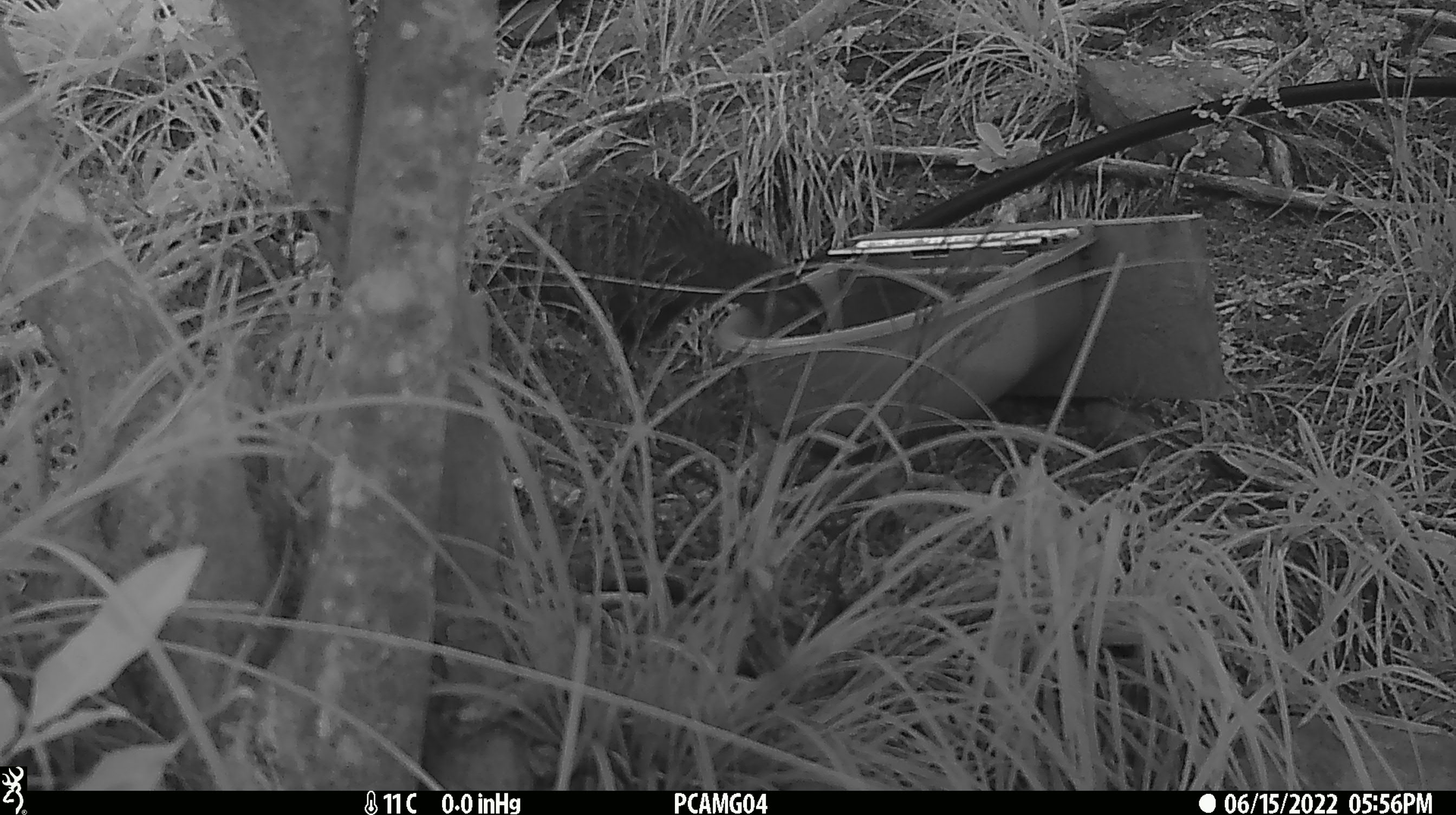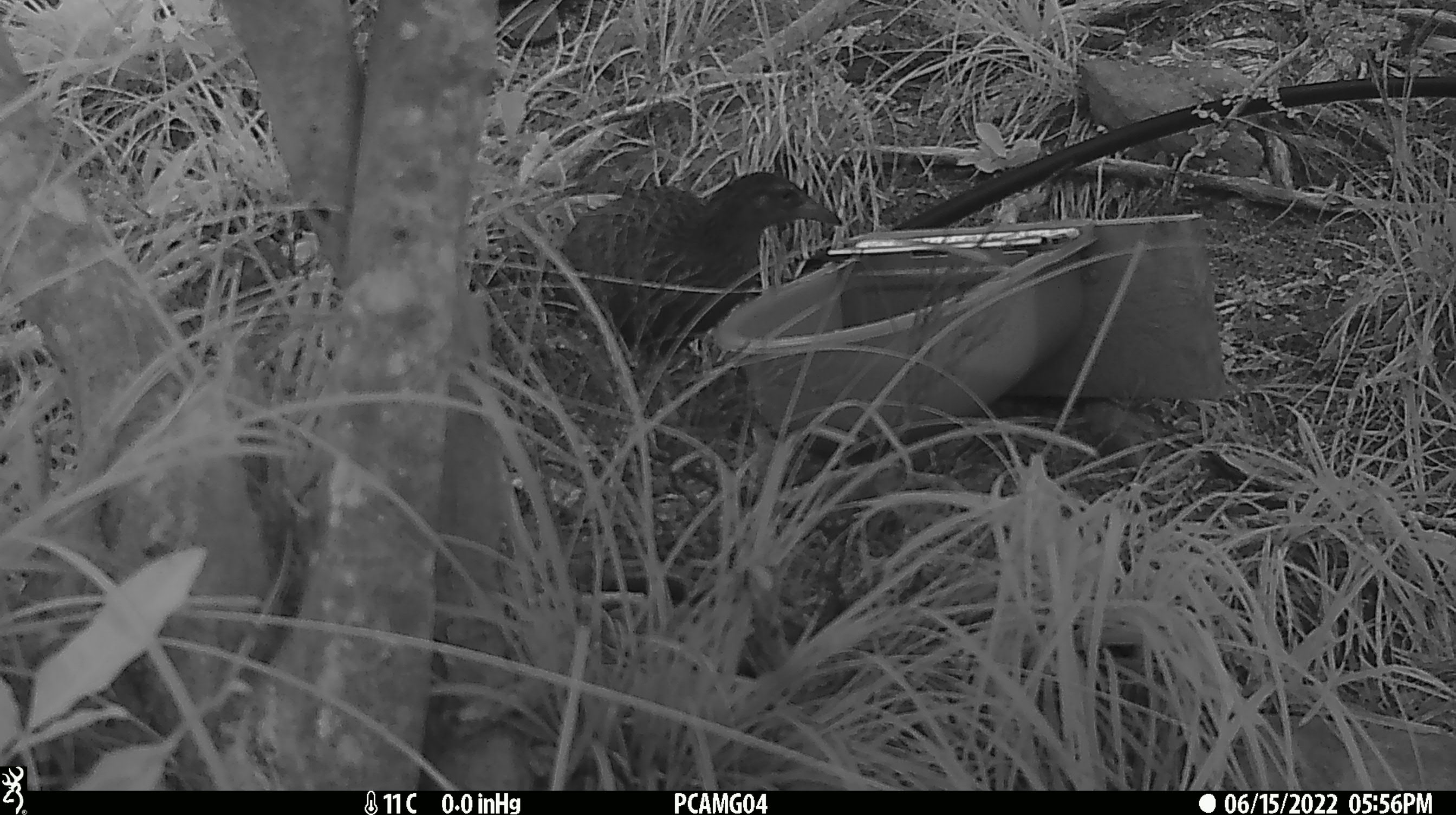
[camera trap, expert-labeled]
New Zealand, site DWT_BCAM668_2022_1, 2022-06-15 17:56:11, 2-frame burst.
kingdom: Animalia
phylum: Chordata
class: Aves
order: Gruiformes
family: Rallidae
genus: Gallirallus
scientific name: Gallirallus australis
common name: weka